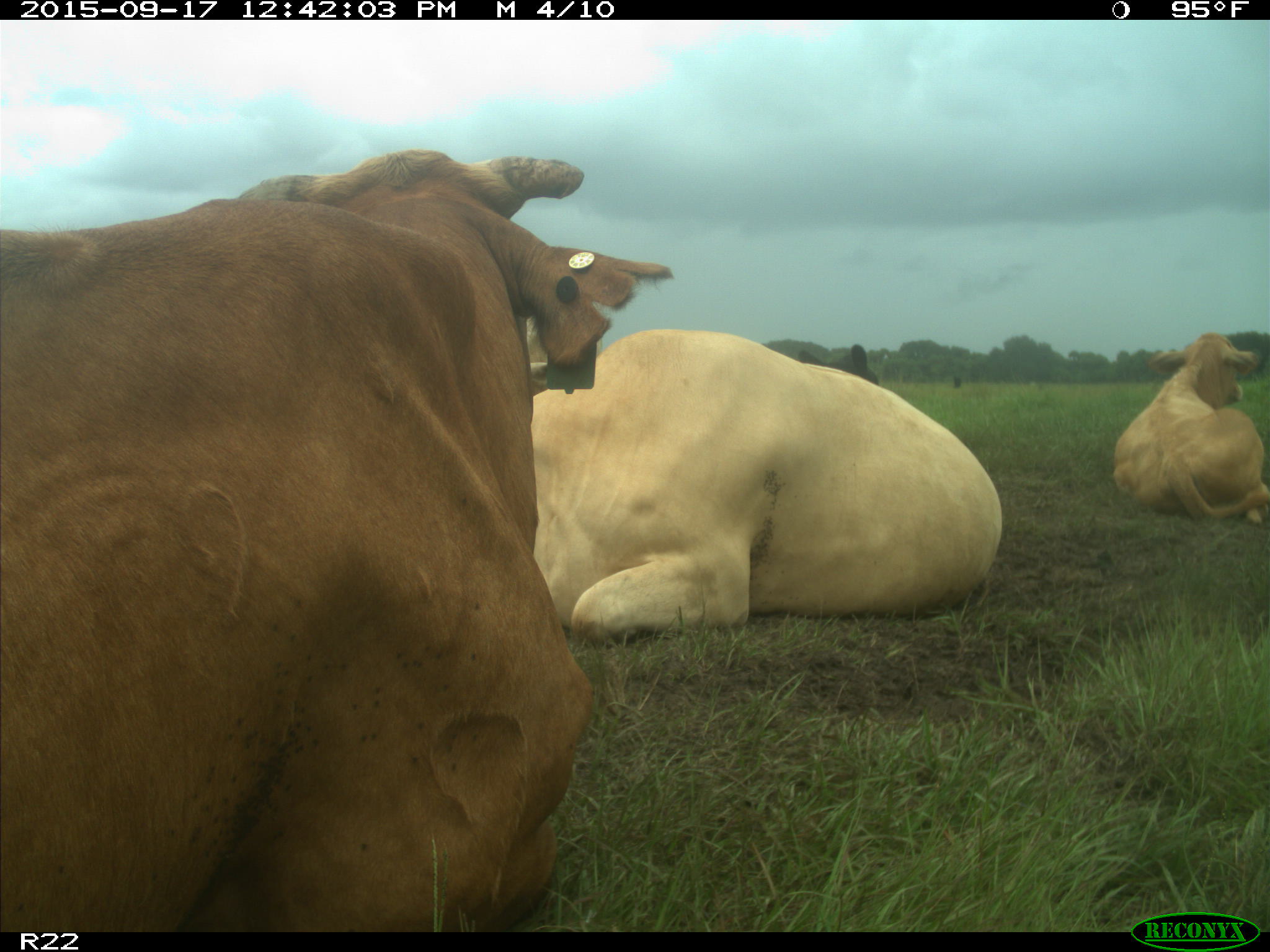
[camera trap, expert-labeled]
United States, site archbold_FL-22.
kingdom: Animalia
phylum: Chordata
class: Mammalia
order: Artiodactyla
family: Bovidae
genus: Bos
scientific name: Bos taurus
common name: domestic cow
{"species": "Bos taurus (domestic cow)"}